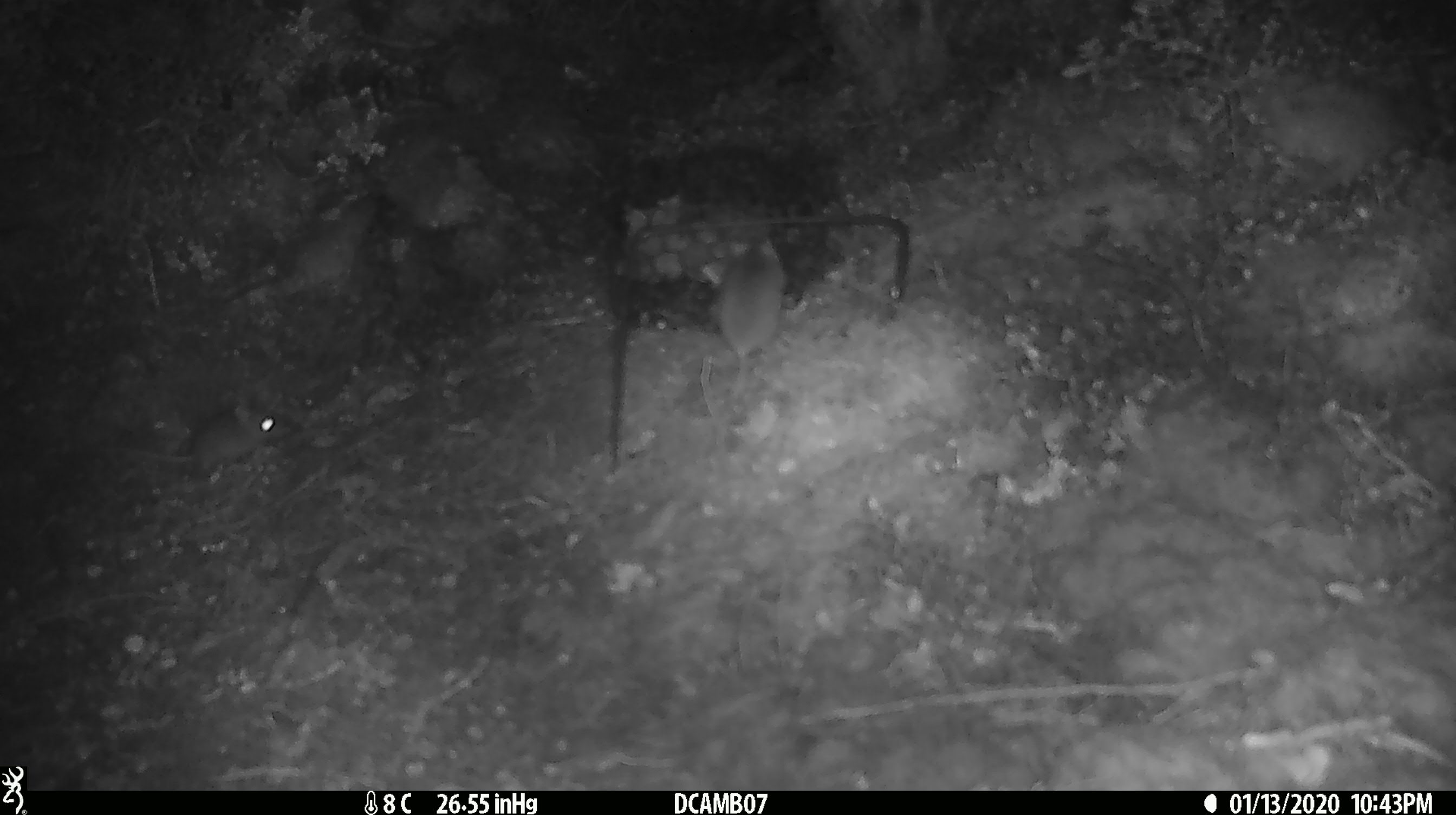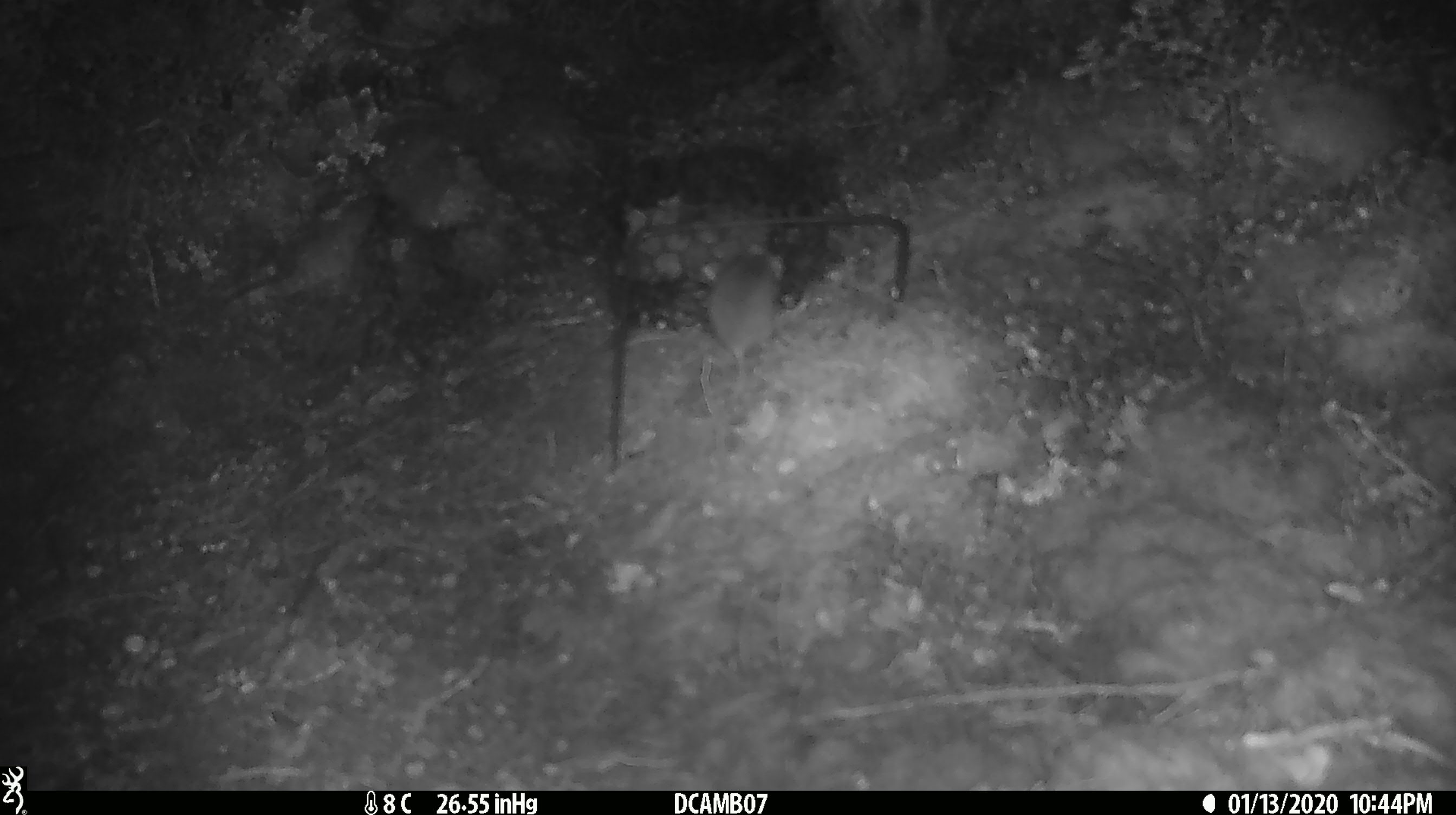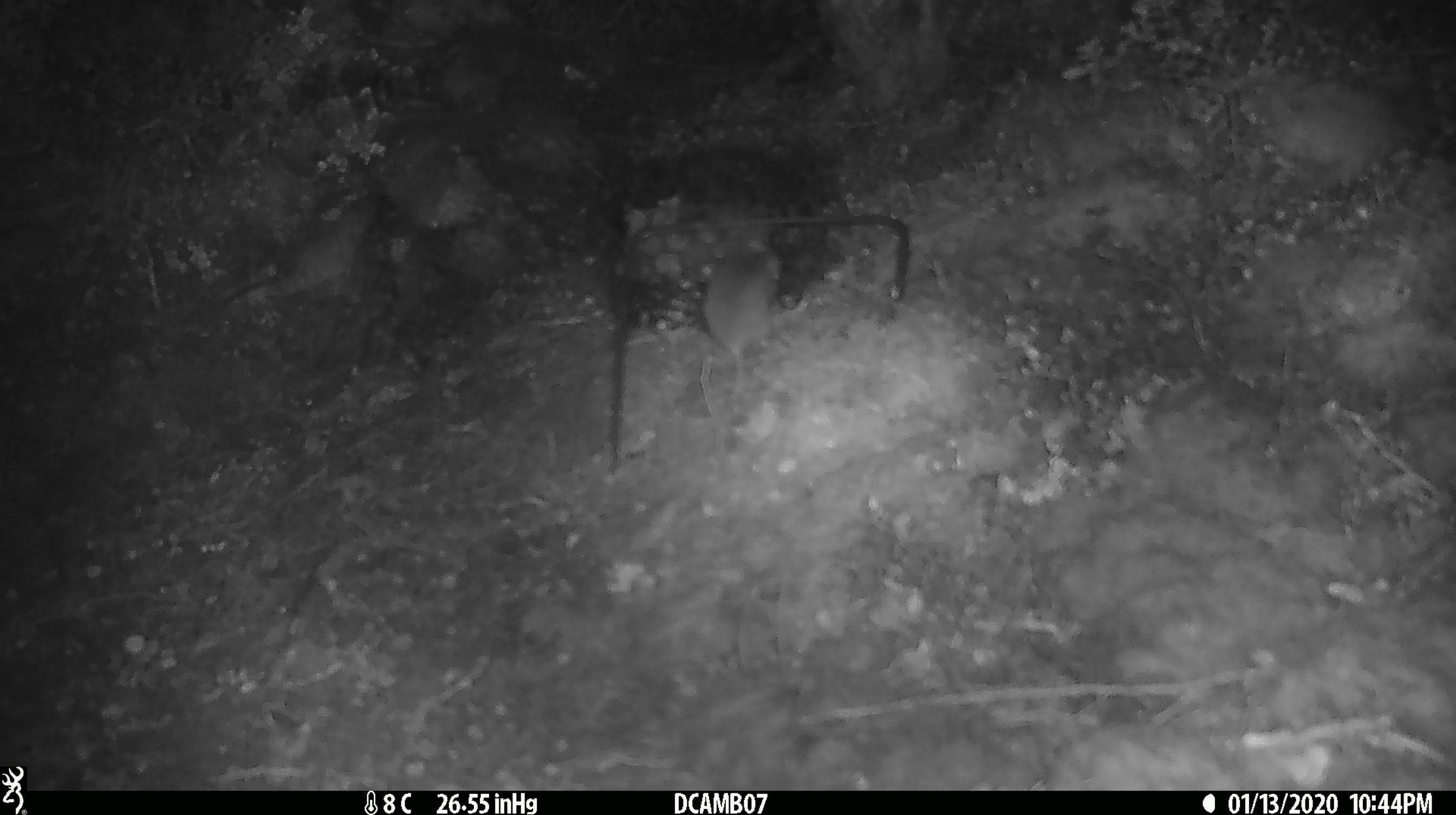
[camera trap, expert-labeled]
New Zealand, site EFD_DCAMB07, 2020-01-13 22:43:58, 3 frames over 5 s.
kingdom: Animalia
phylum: Chordata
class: Mammalia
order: Rodentia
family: Muridae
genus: Mus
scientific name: Mus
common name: mouse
Mouse (Mus).